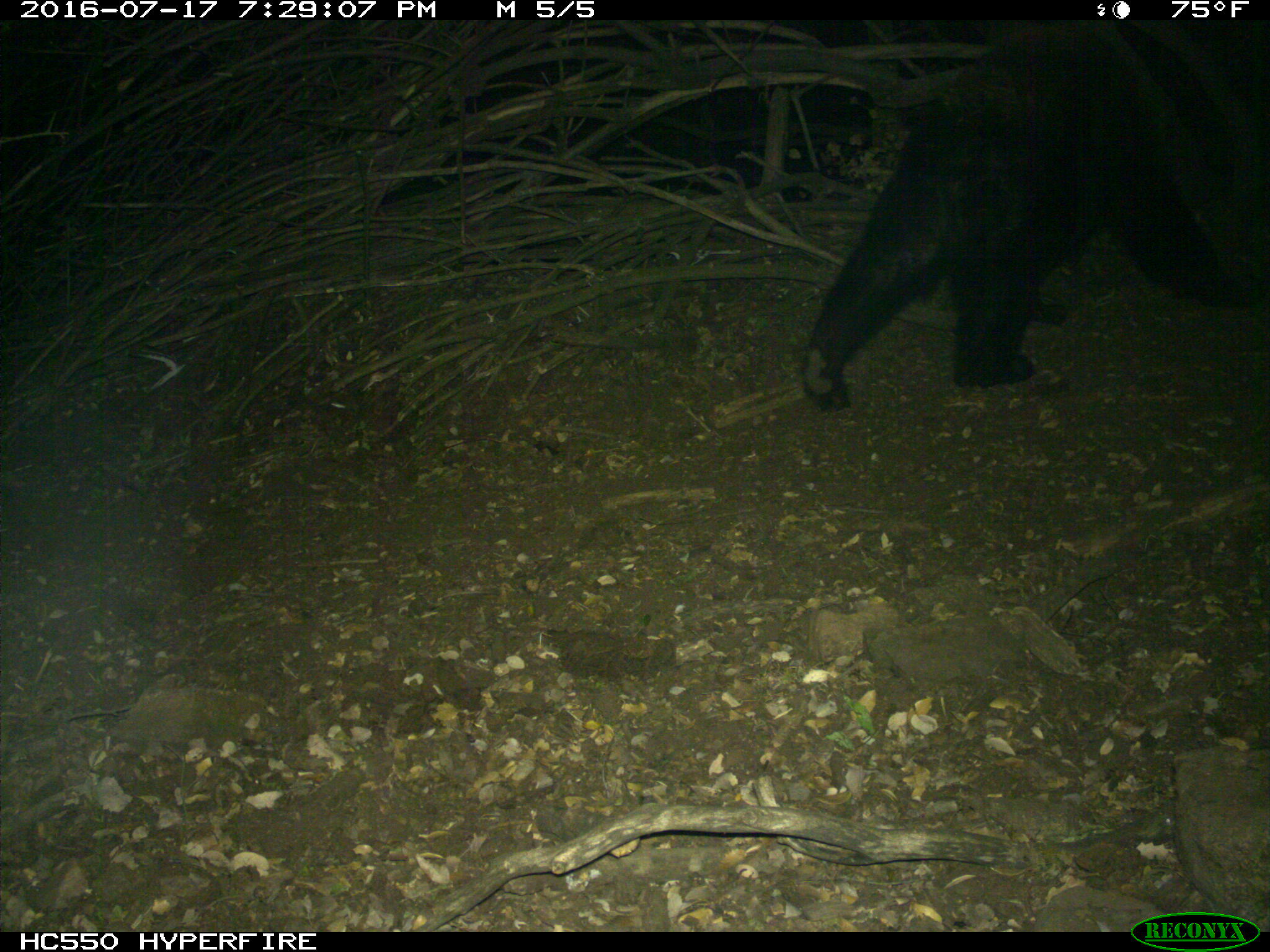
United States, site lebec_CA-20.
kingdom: Animalia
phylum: Chordata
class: Mammalia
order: Carnivora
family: Ursidae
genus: Ursus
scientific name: Ursus americanus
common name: american black bear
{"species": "Ursus americanus (american black bear)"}